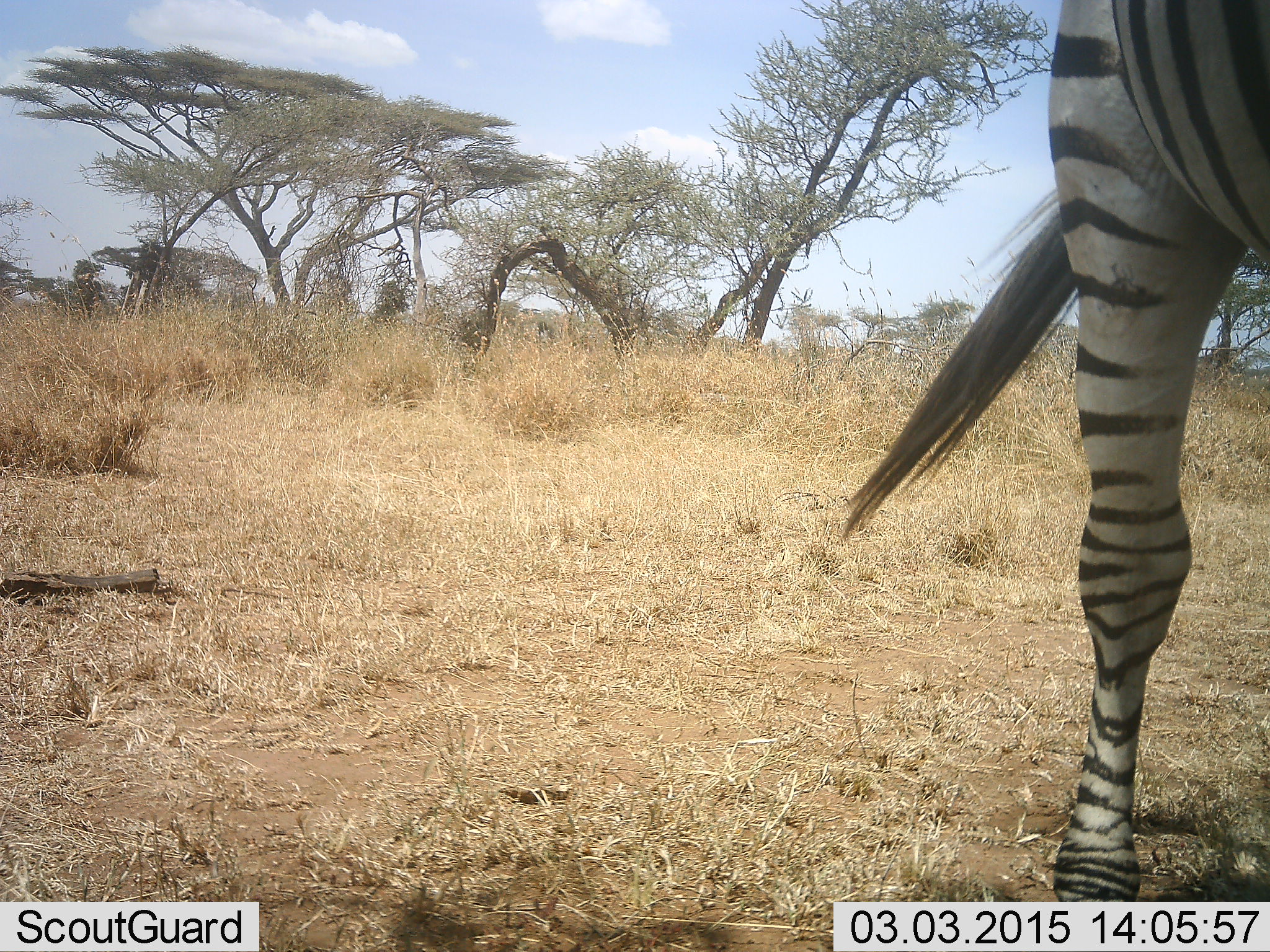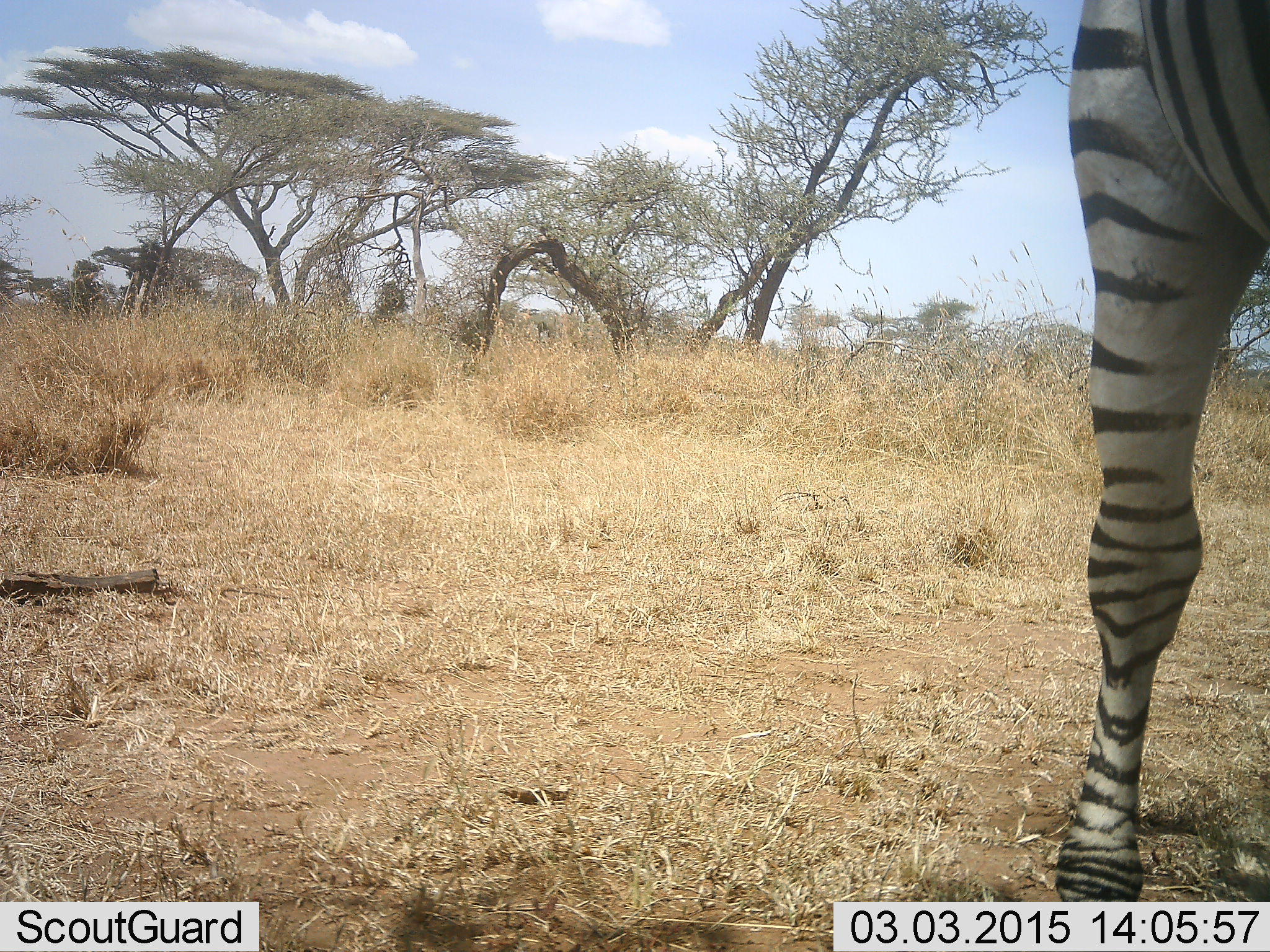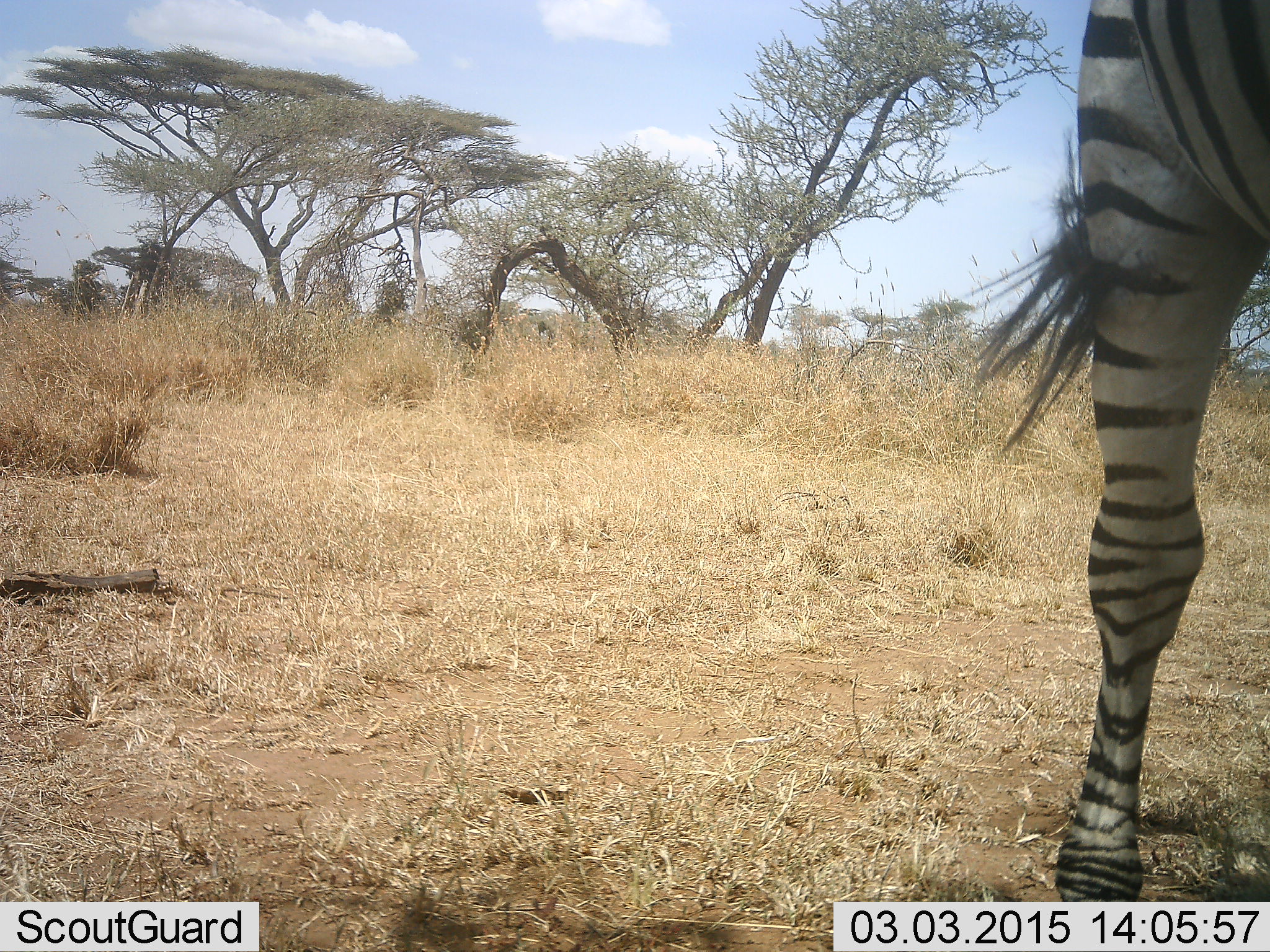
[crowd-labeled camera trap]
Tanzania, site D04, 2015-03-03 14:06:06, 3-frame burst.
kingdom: Animalia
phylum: Chordata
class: Mammalia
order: Perissodactyla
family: Equidae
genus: Equus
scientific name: Equus quagga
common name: plains zebra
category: zebra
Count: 1.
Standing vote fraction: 100%.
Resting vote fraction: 0%.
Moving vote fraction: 0%.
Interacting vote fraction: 0%.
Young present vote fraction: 0%.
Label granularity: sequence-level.